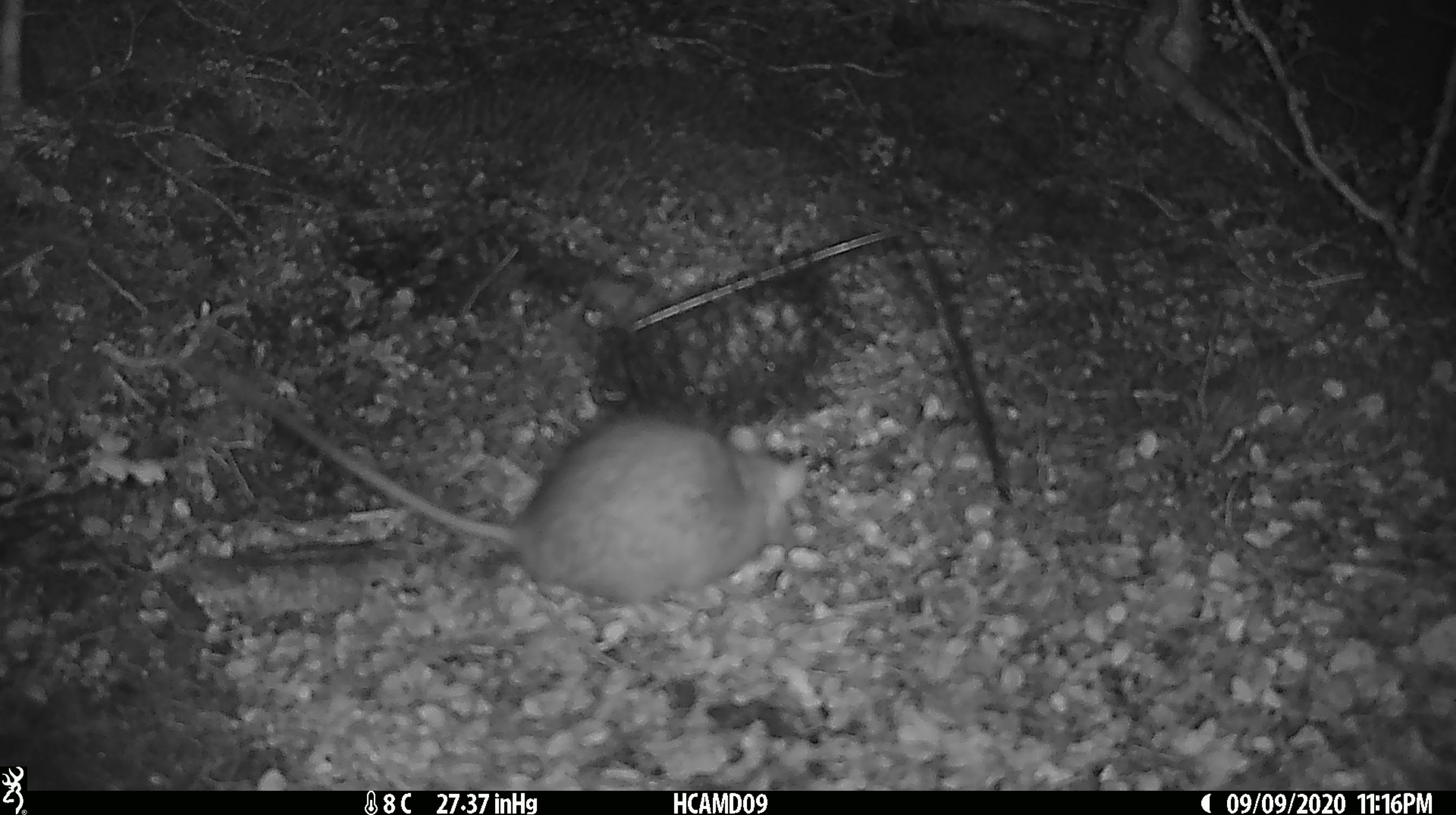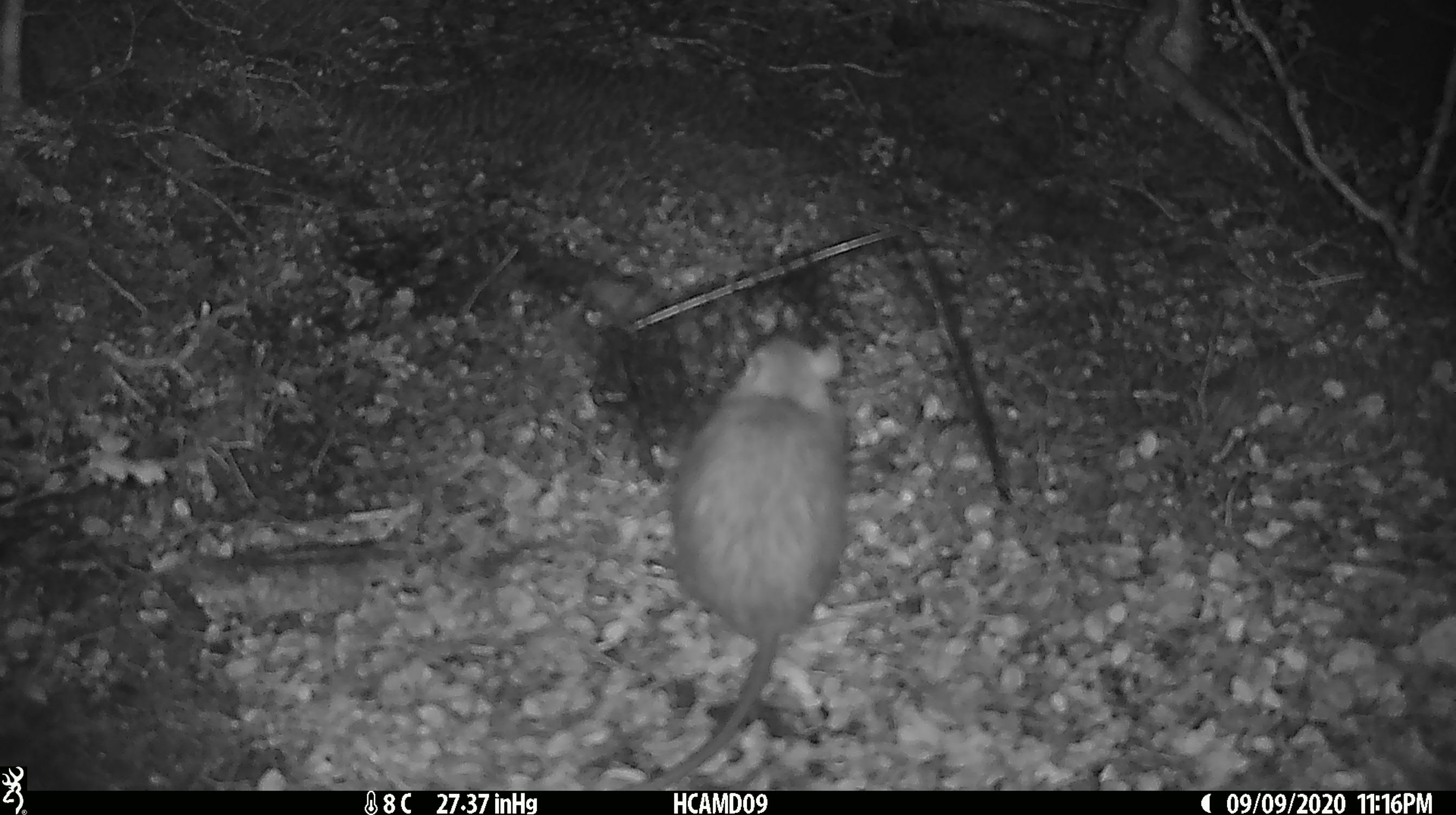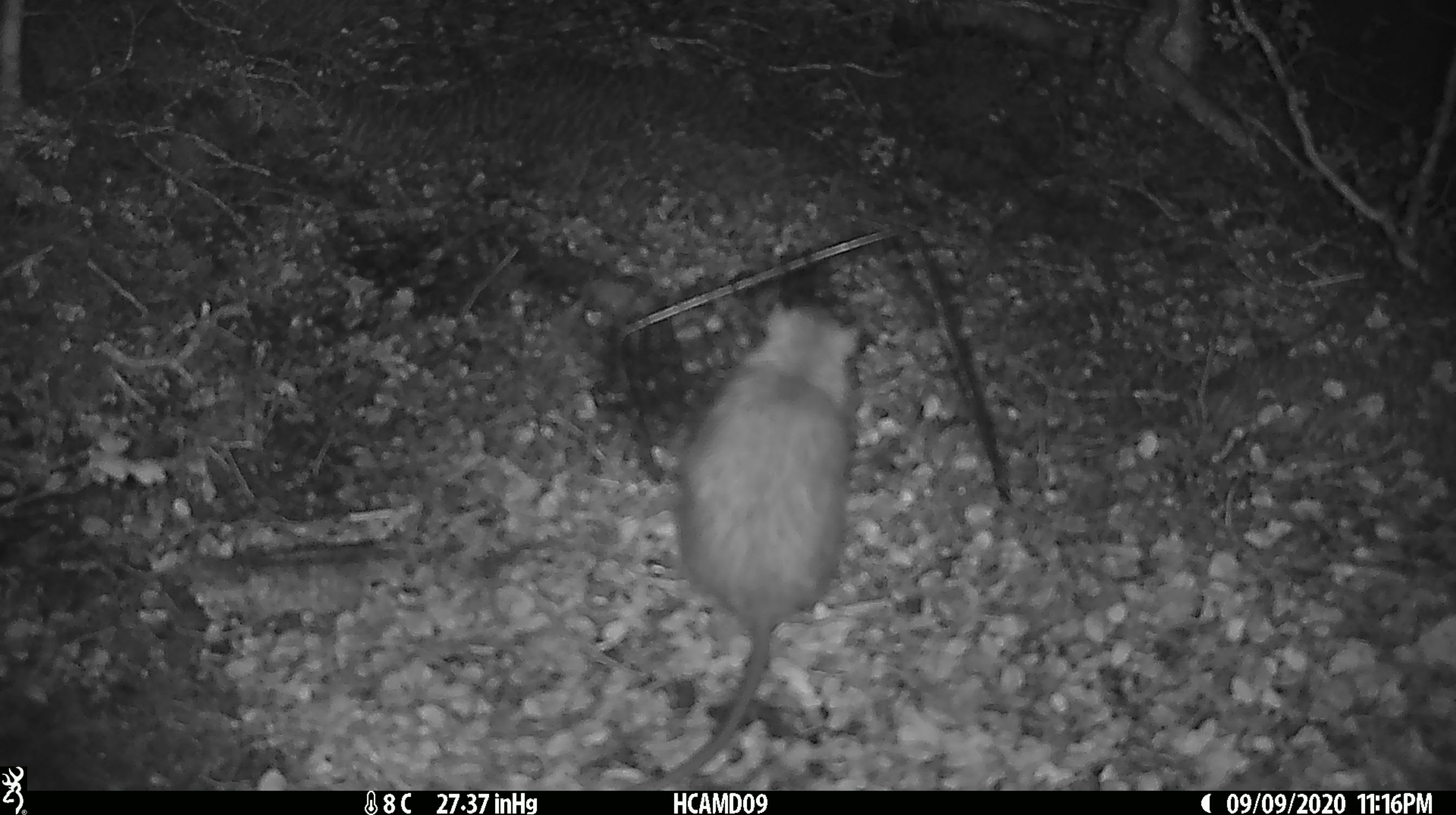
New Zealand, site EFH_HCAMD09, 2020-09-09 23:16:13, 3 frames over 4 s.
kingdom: Animalia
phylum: Chordata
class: Mammalia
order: Rodentia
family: Muridae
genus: Rattus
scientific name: Rattus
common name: rat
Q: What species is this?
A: Rat (Rattus).